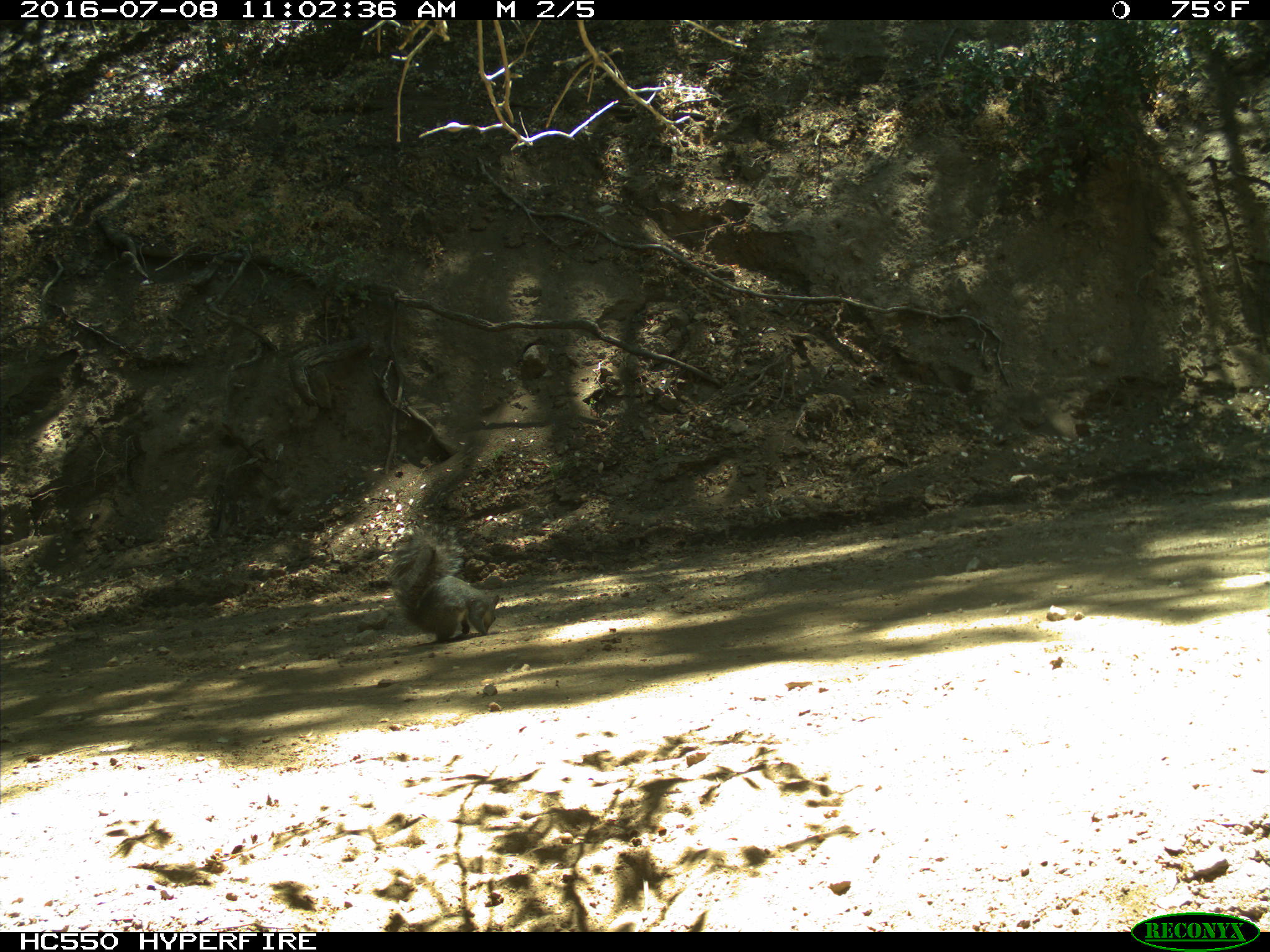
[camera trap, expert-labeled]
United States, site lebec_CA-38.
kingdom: Animalia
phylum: Chordata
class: Mammalia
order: Rodentia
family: Sciuridae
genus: Sciurus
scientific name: Sciurus carolinensis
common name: eastern gray squirrel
Sciurus carolinensis (eastern gray squirrel).